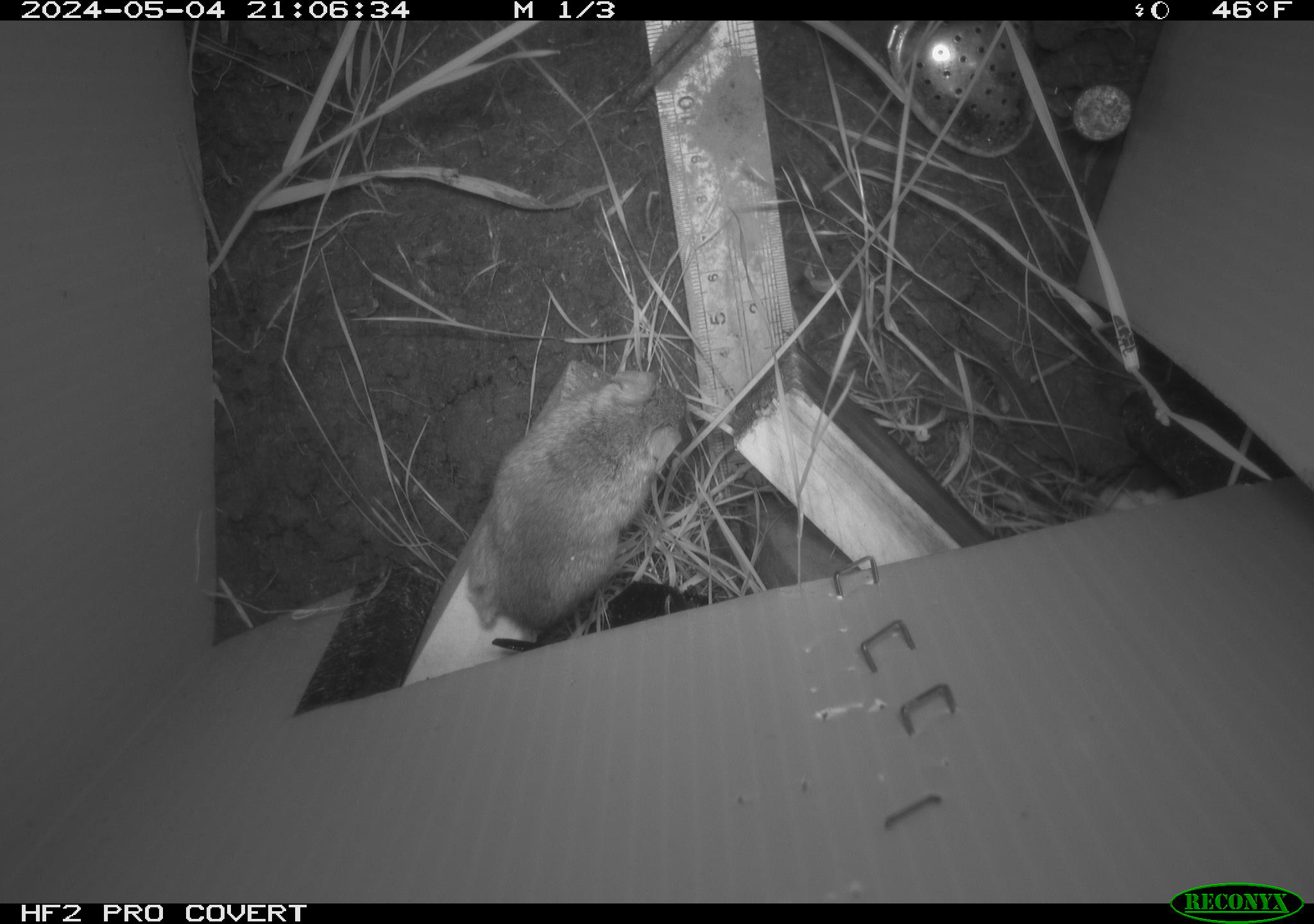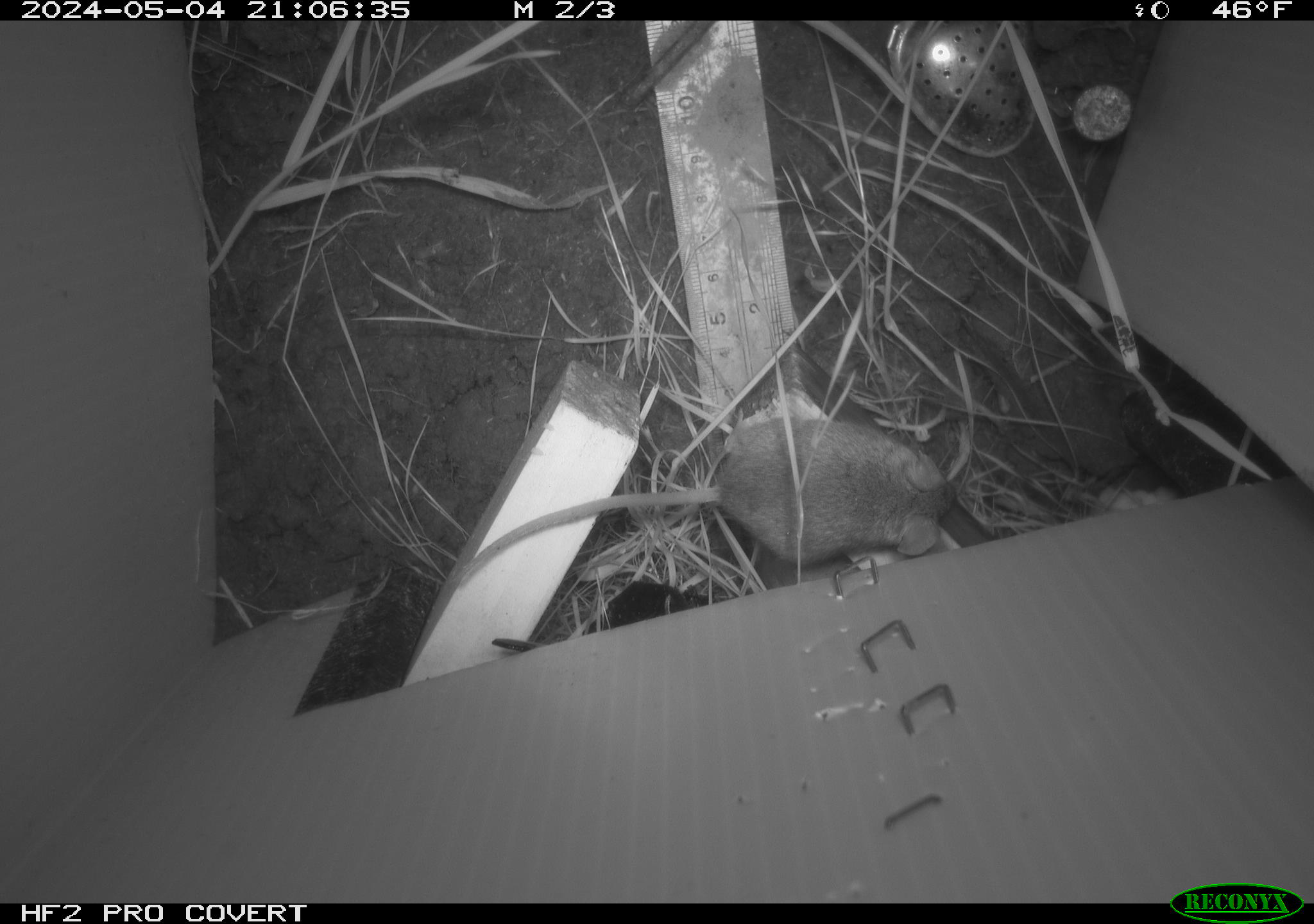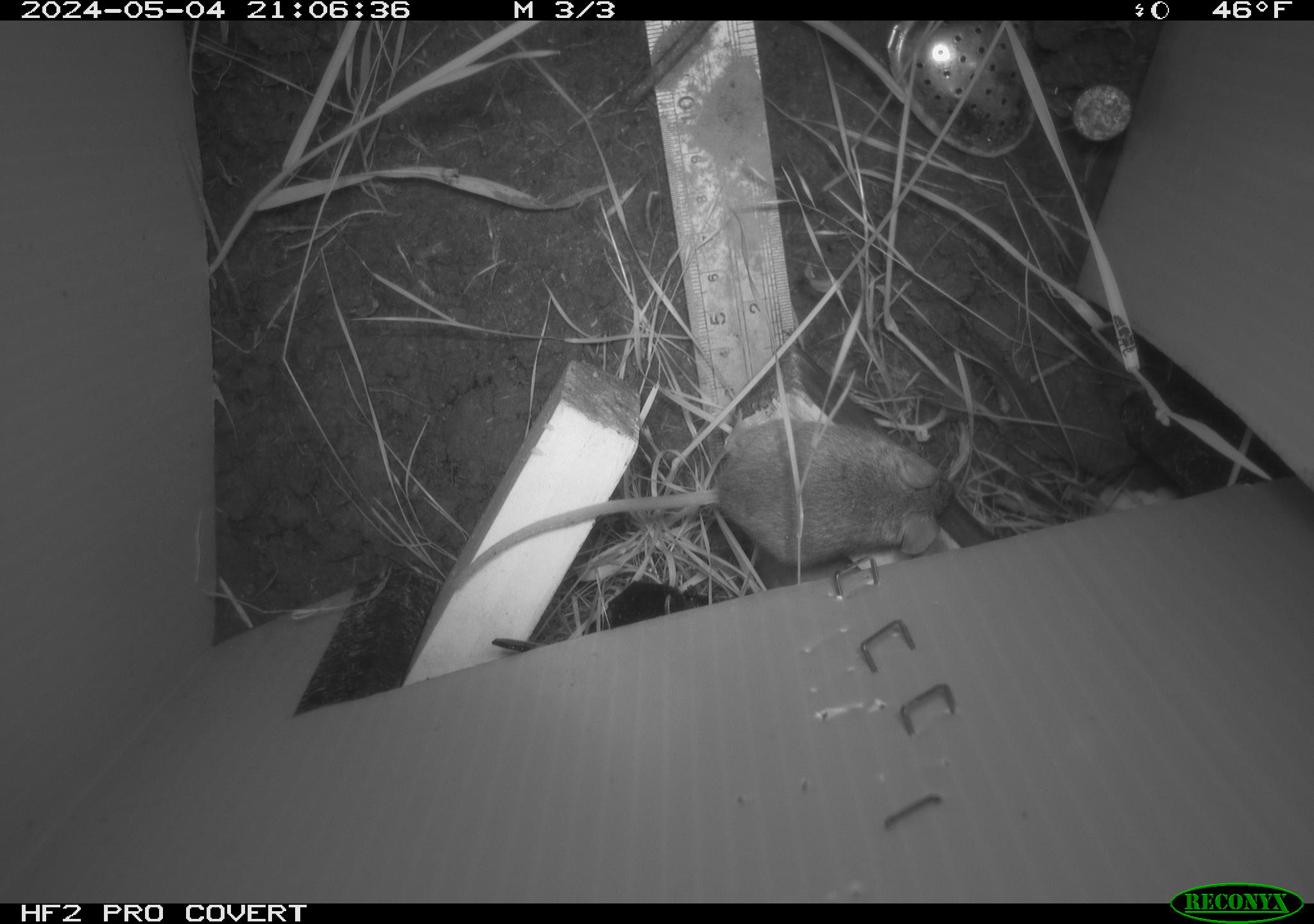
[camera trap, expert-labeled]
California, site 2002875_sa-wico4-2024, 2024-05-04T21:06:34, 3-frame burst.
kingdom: Animalia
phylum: Chordata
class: Mammalia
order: Rodentia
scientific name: Rodentia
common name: mouse species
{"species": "mouse species (Rodentia)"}